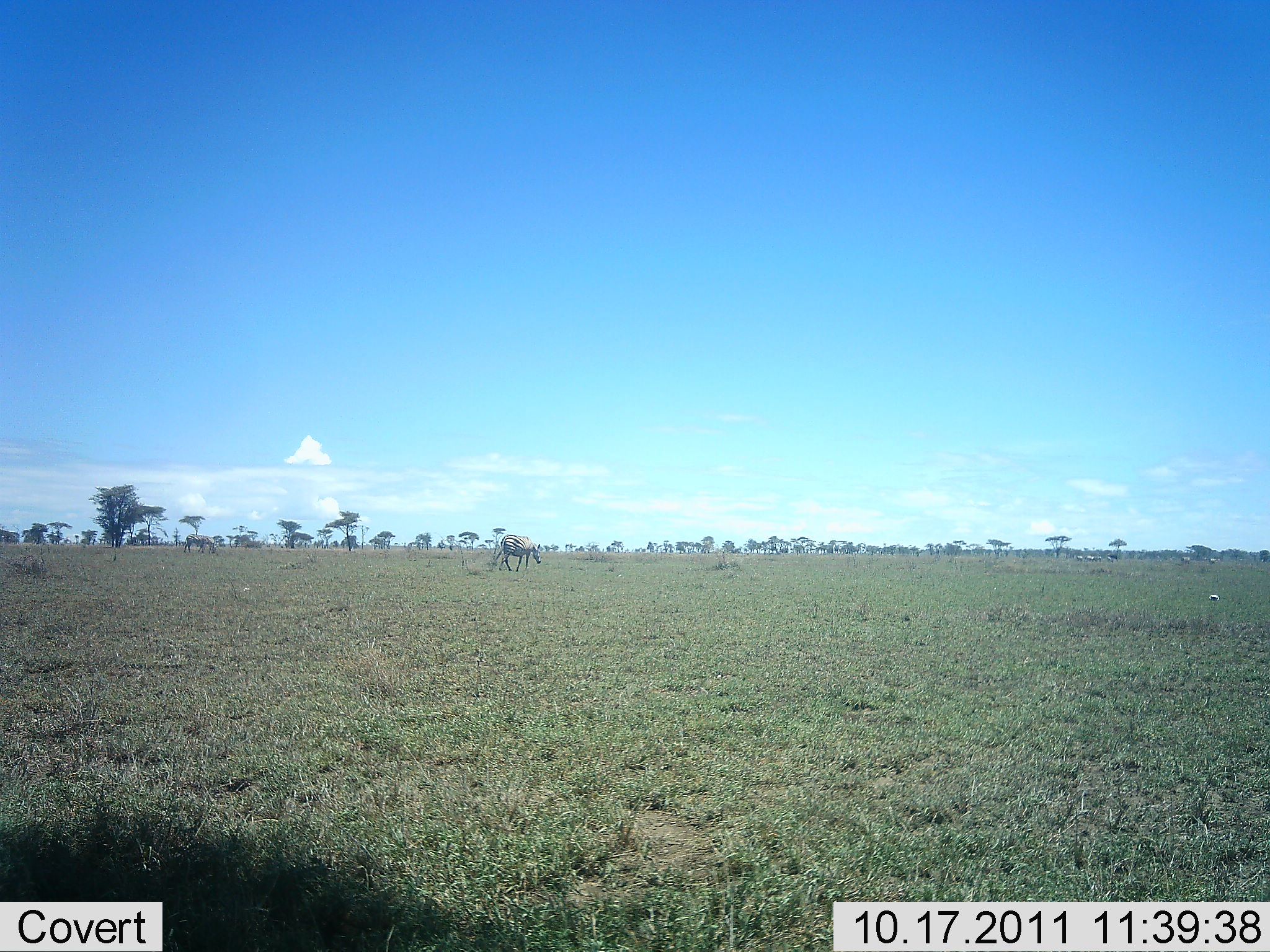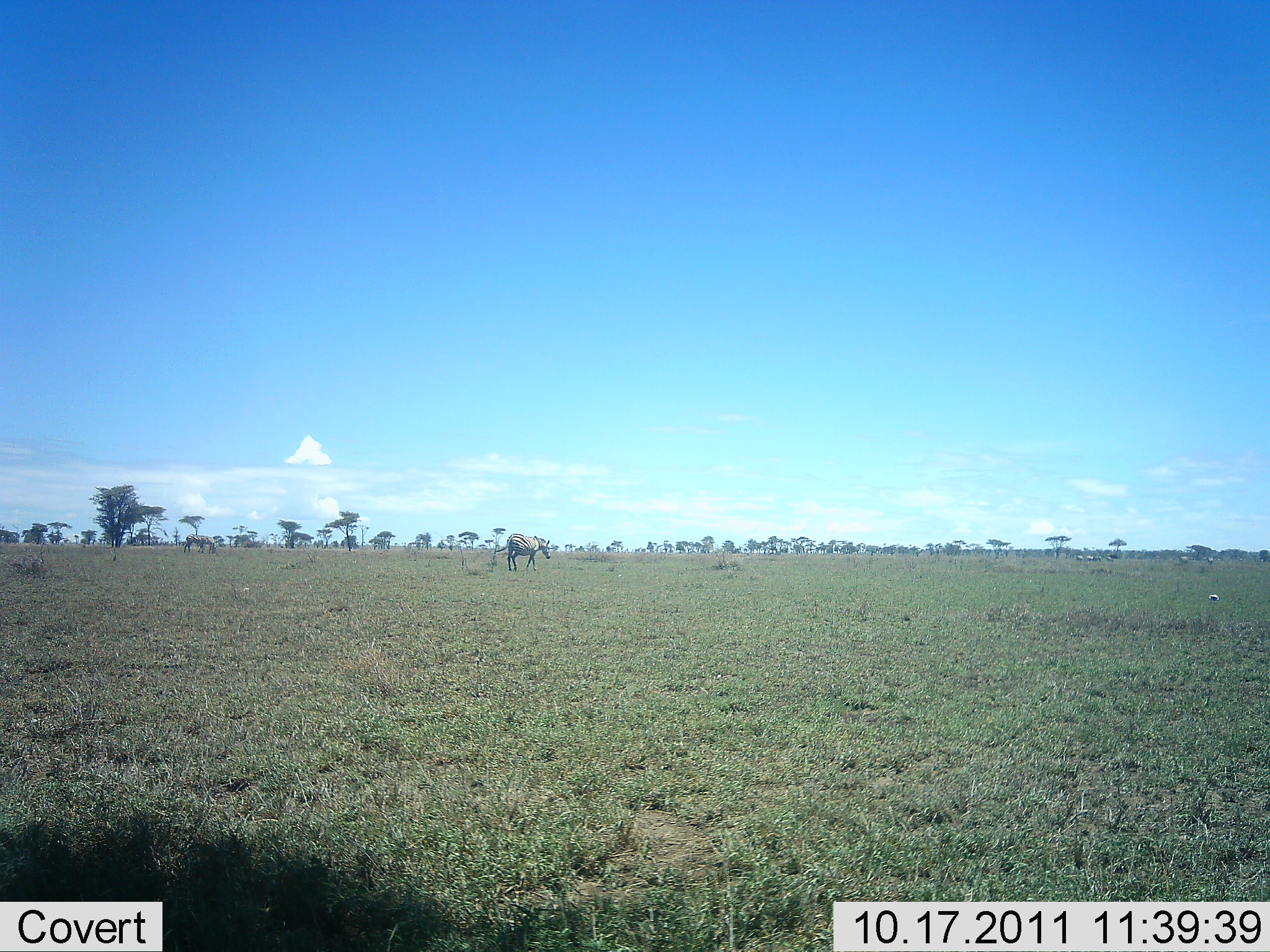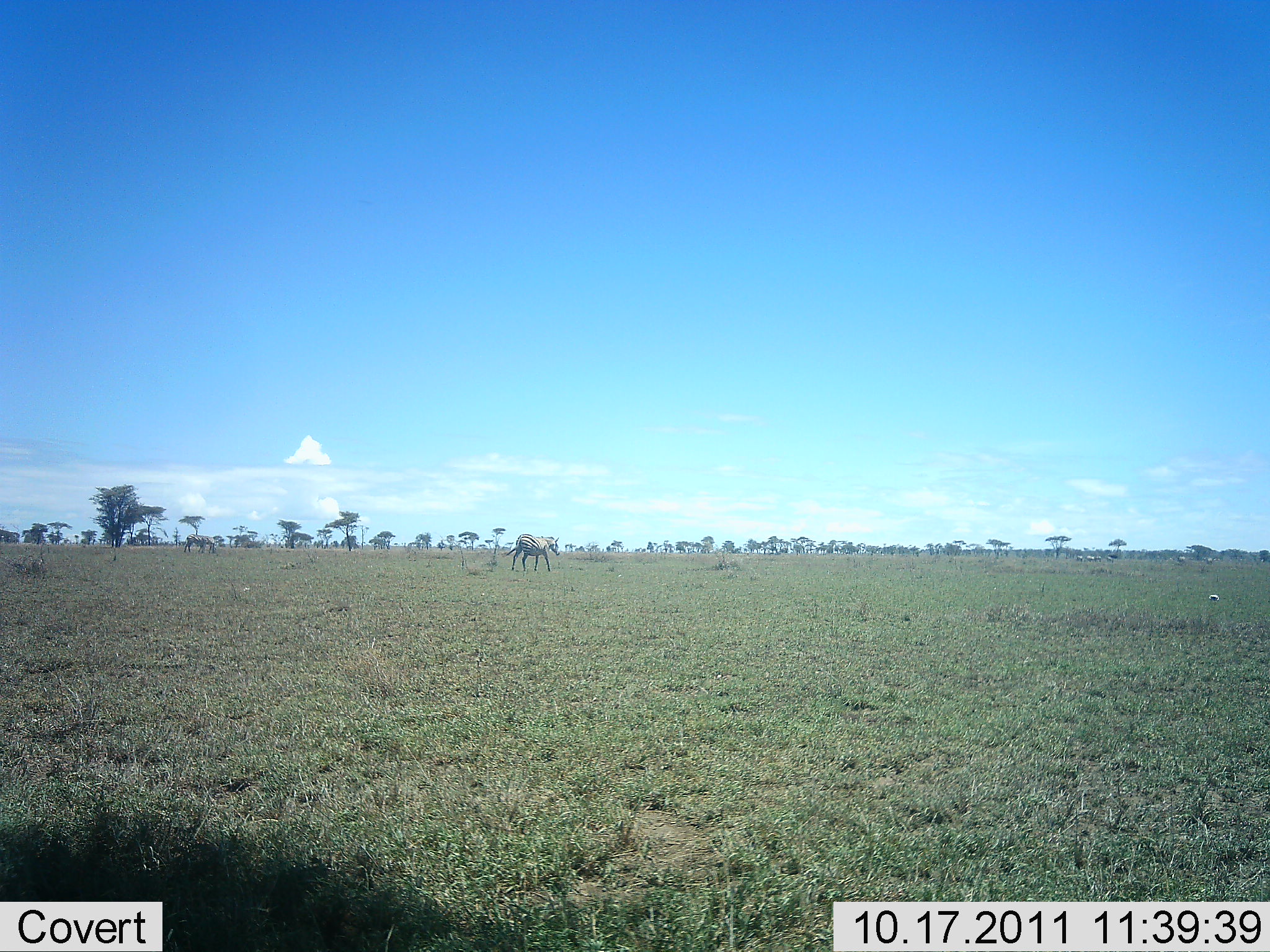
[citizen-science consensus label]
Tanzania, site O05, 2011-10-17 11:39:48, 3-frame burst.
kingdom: Animalia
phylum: Chordata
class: Mammalia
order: Perissodactyla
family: Equidae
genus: Equus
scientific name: Equus quagga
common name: plains zebra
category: zebra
Zebra (plains zebra) (Equus quagga), count 1. Behavior (volunteer vote fractions): standing 20%, resting 0%, moving 100%, interacting 0%. Young present (vote fraction): 0%. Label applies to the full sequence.